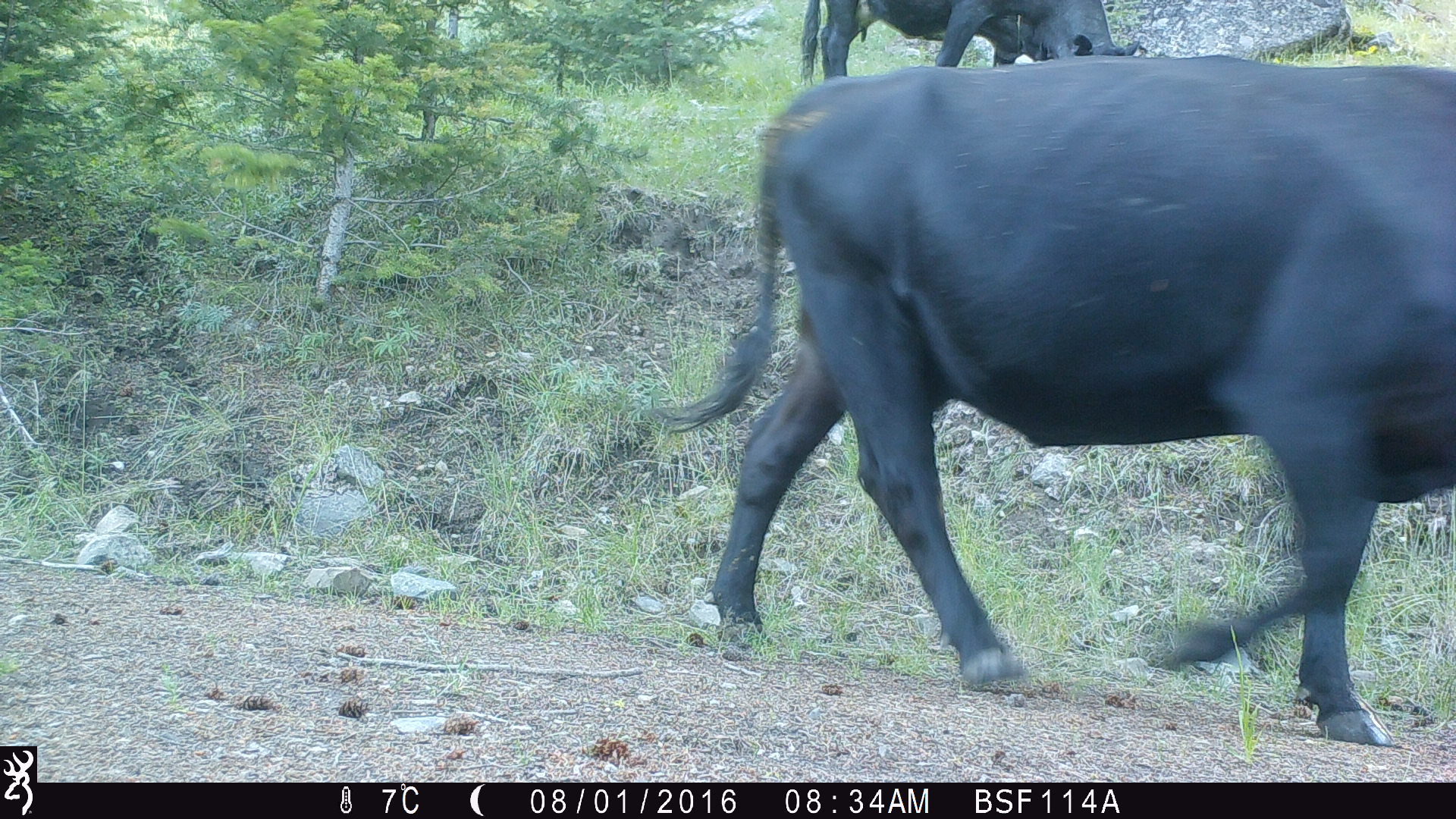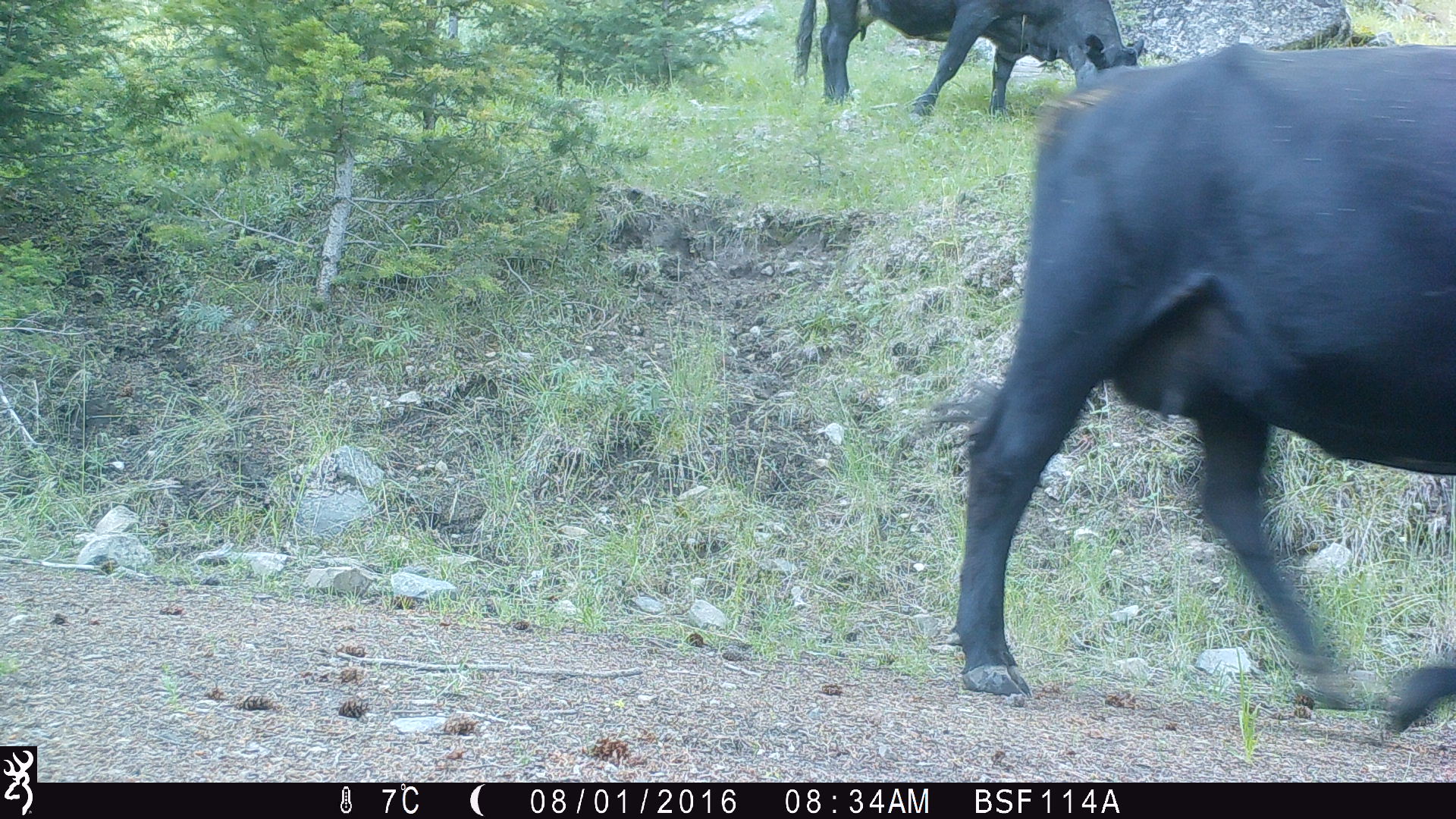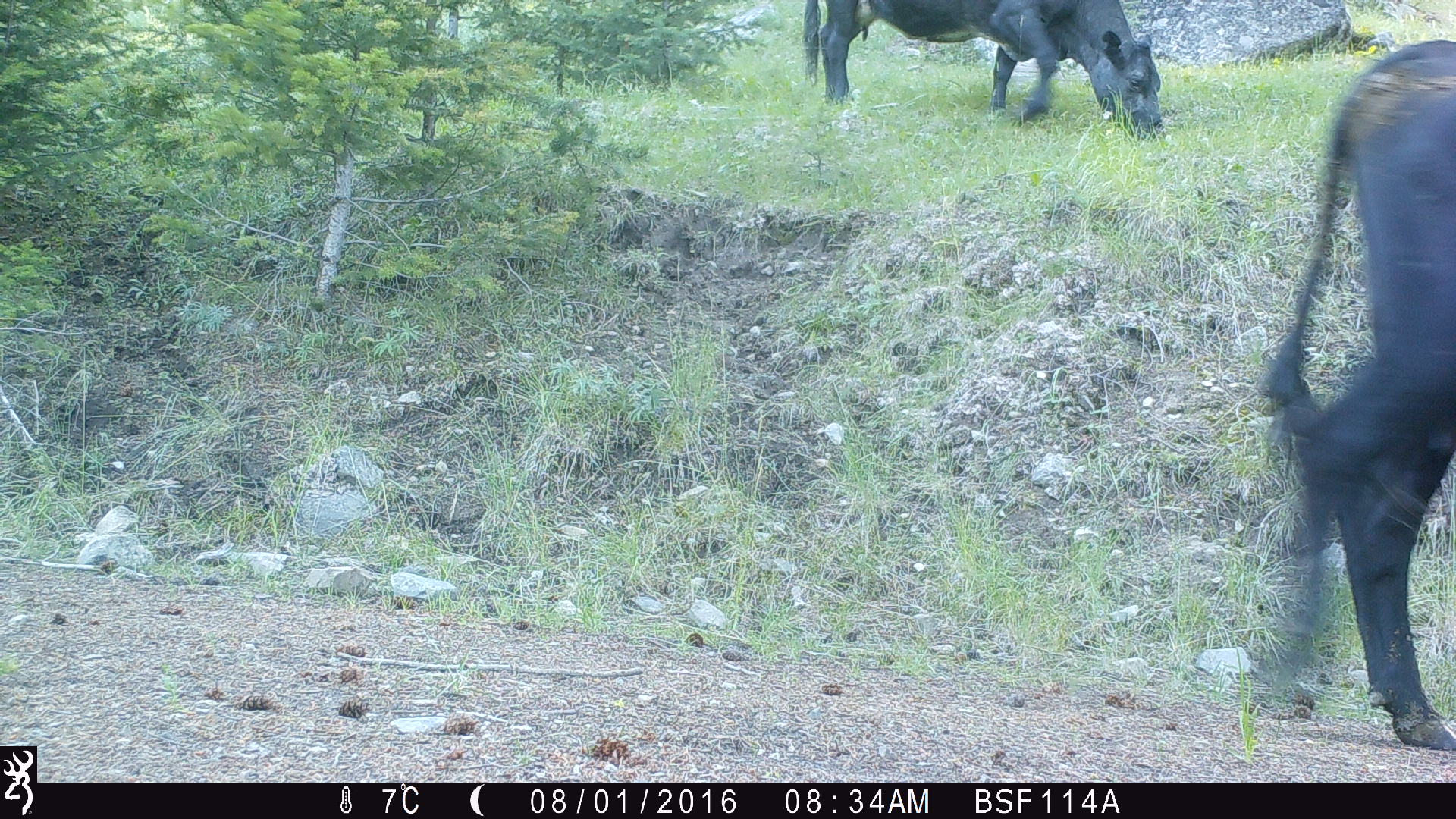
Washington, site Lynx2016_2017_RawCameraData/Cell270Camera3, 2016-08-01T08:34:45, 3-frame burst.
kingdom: Animalia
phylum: Chordata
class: Mammalia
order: Artiodactyla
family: Bovidae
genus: Bos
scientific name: Bos taurus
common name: domestic cattle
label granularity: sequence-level